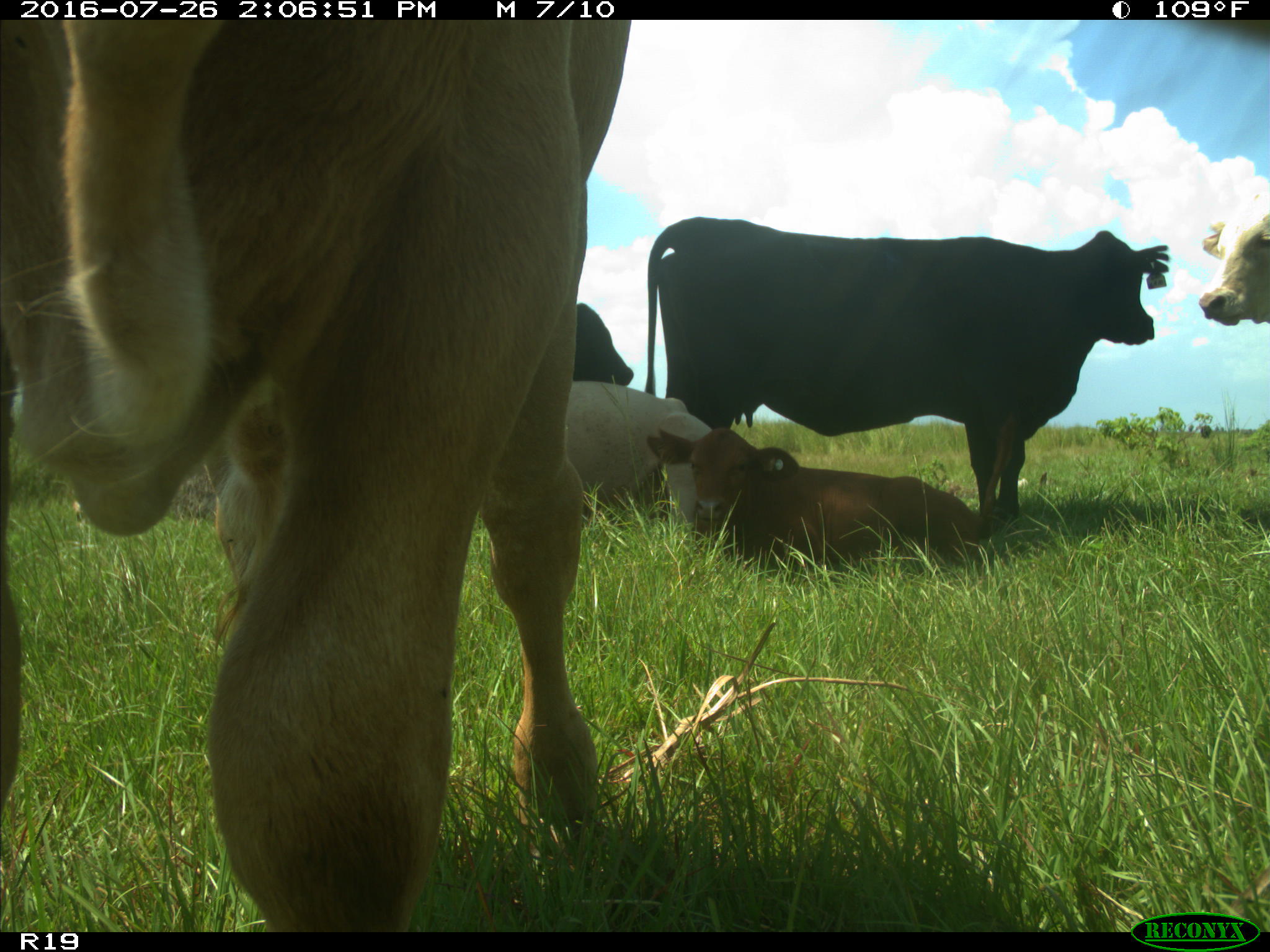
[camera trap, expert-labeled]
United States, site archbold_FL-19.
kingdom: Animalia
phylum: Chordata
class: Mammalia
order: Artiodactyla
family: Bovidae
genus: Bos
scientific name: Bos taurus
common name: domestic cow